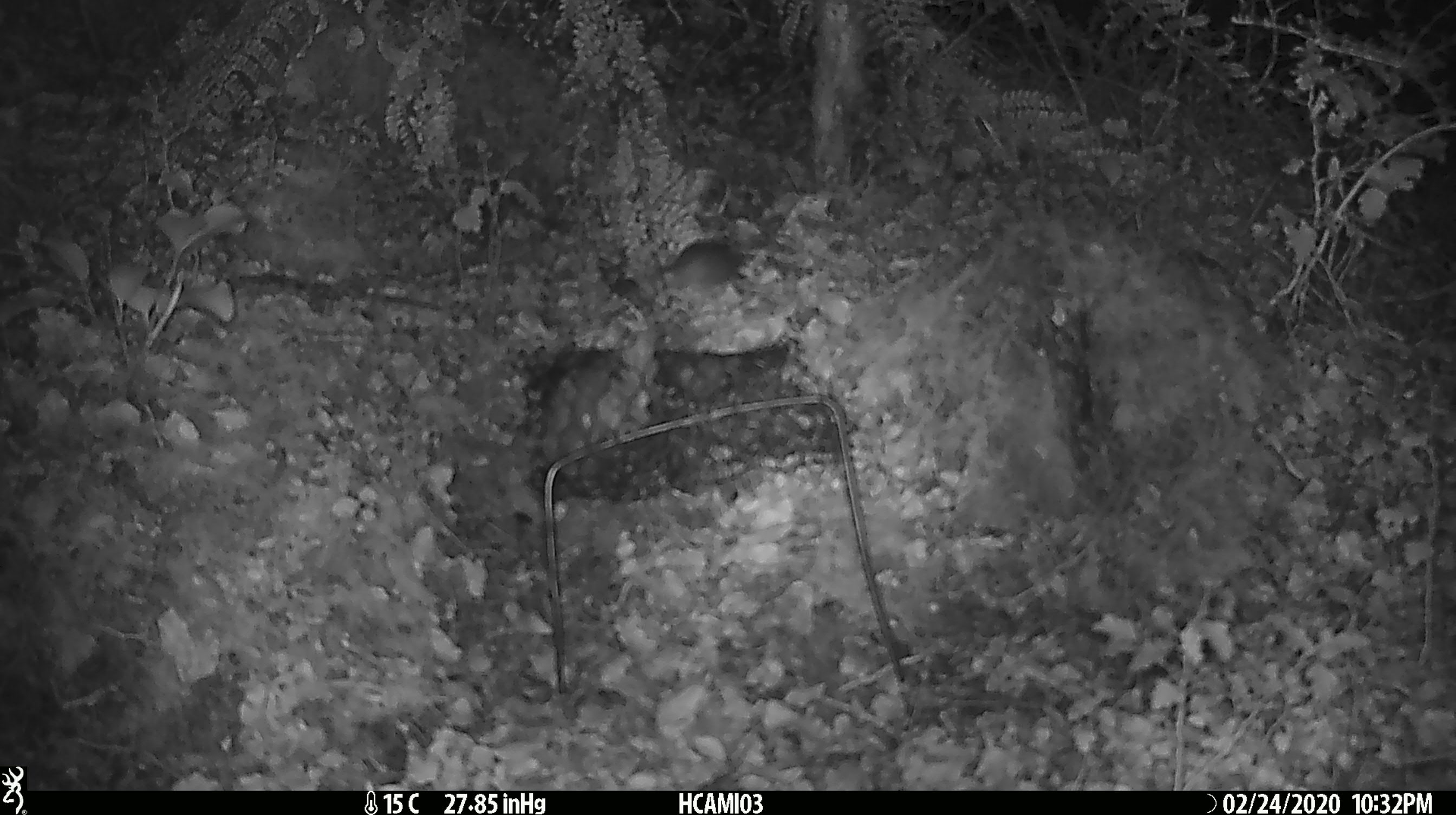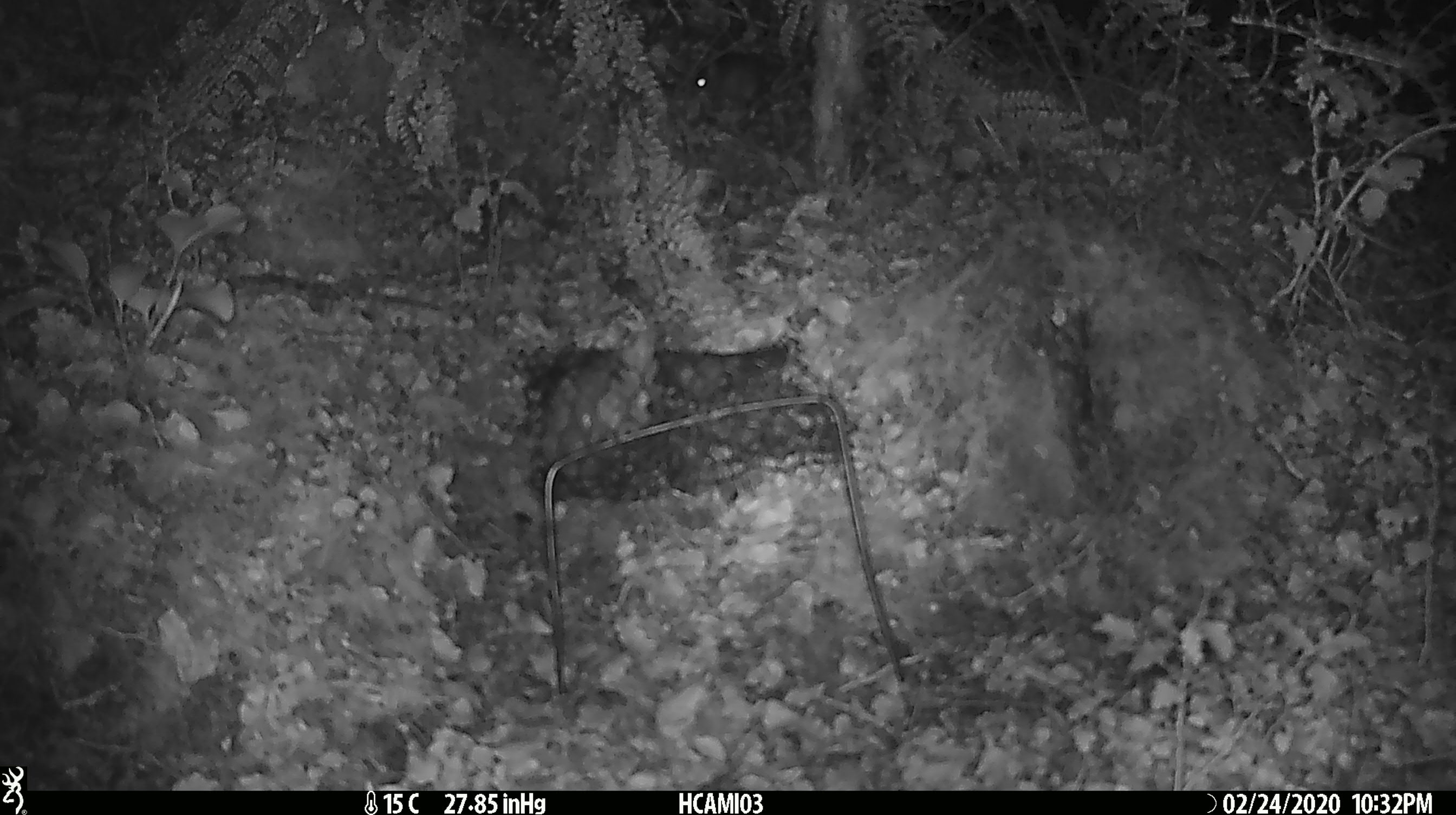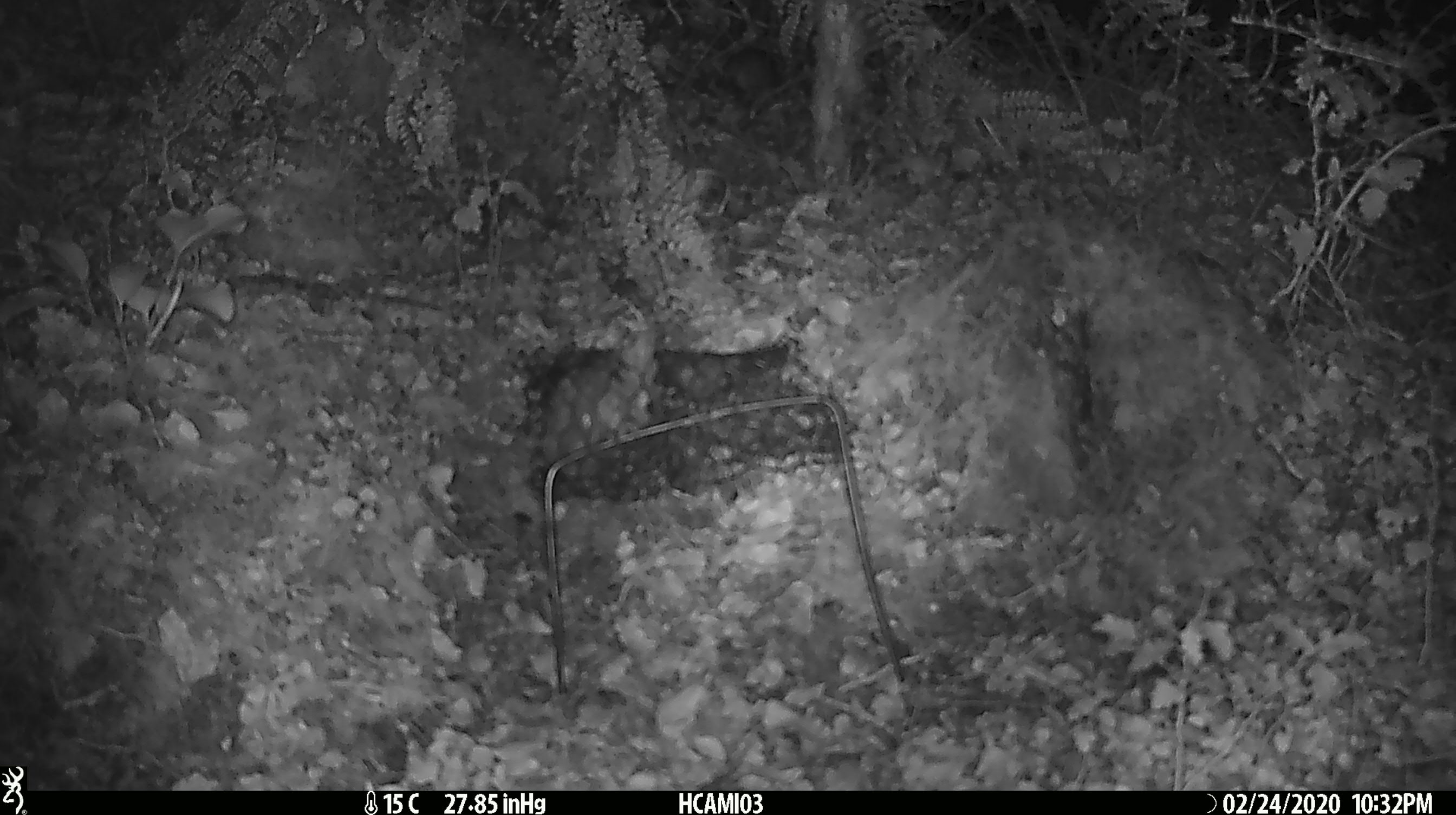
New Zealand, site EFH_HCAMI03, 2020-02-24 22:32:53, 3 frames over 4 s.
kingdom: Animalia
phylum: Chordata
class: Mammalia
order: Rodentia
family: Muridae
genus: Mus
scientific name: Mus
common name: mouse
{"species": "mouse (Mus)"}